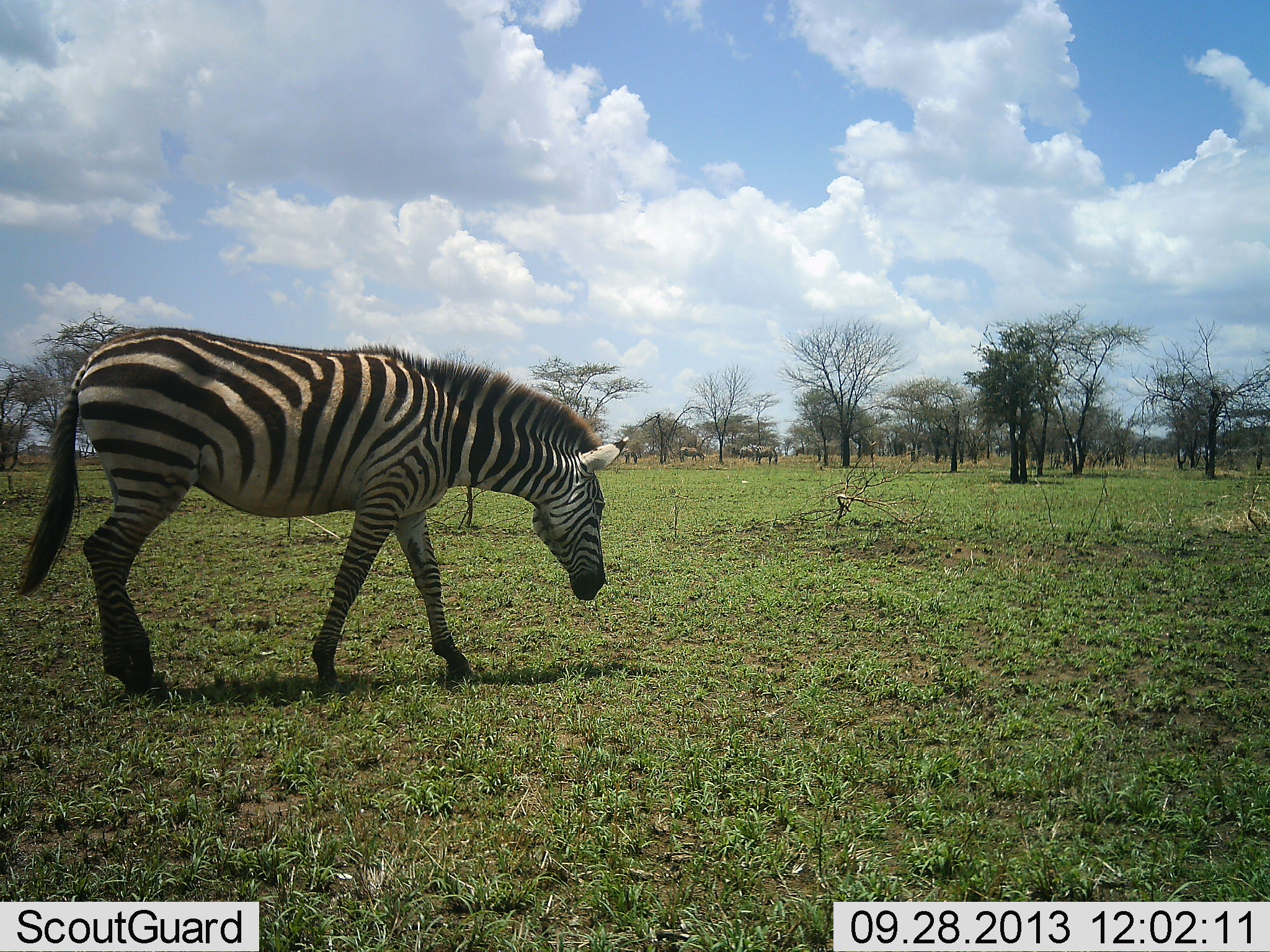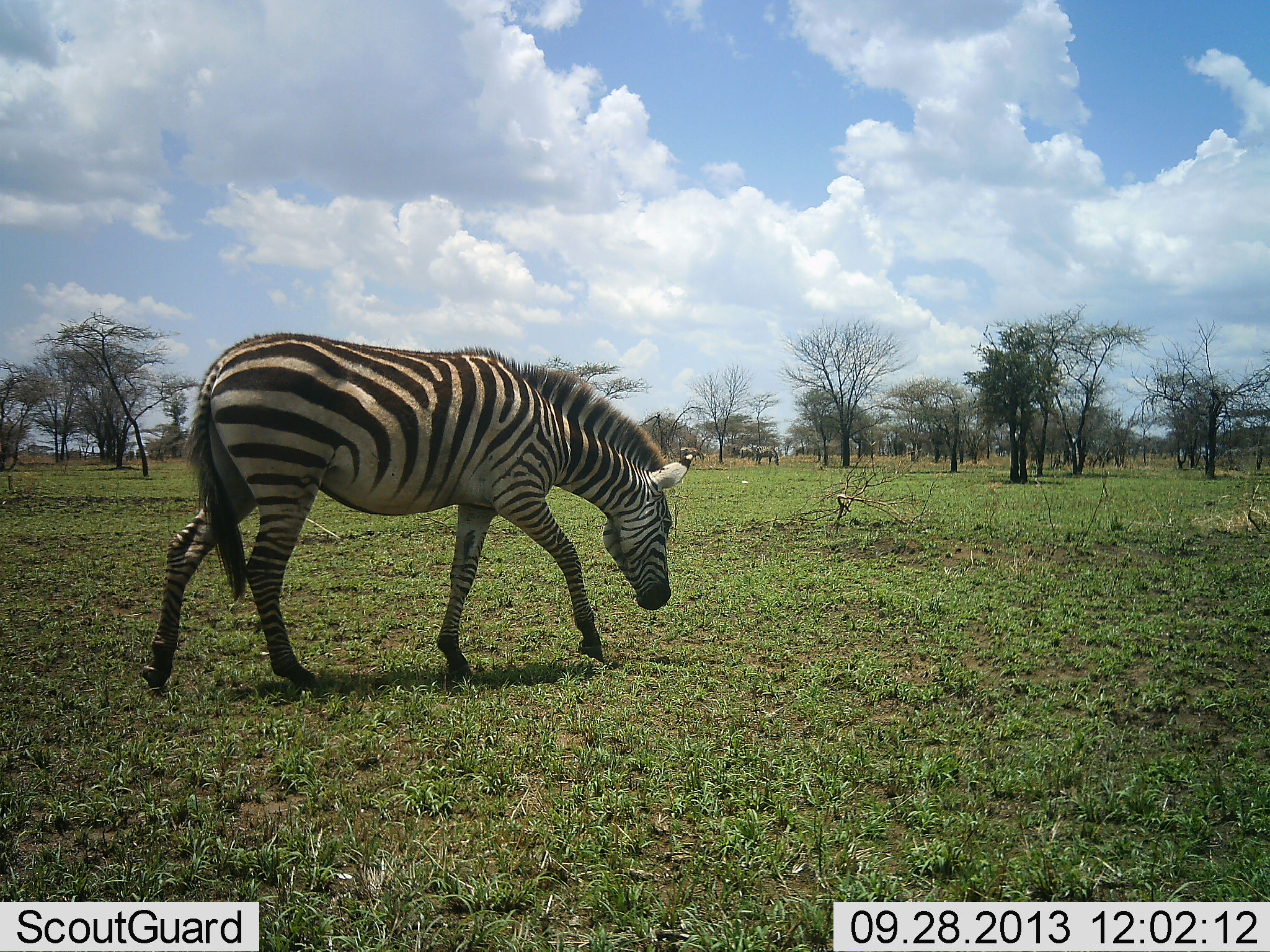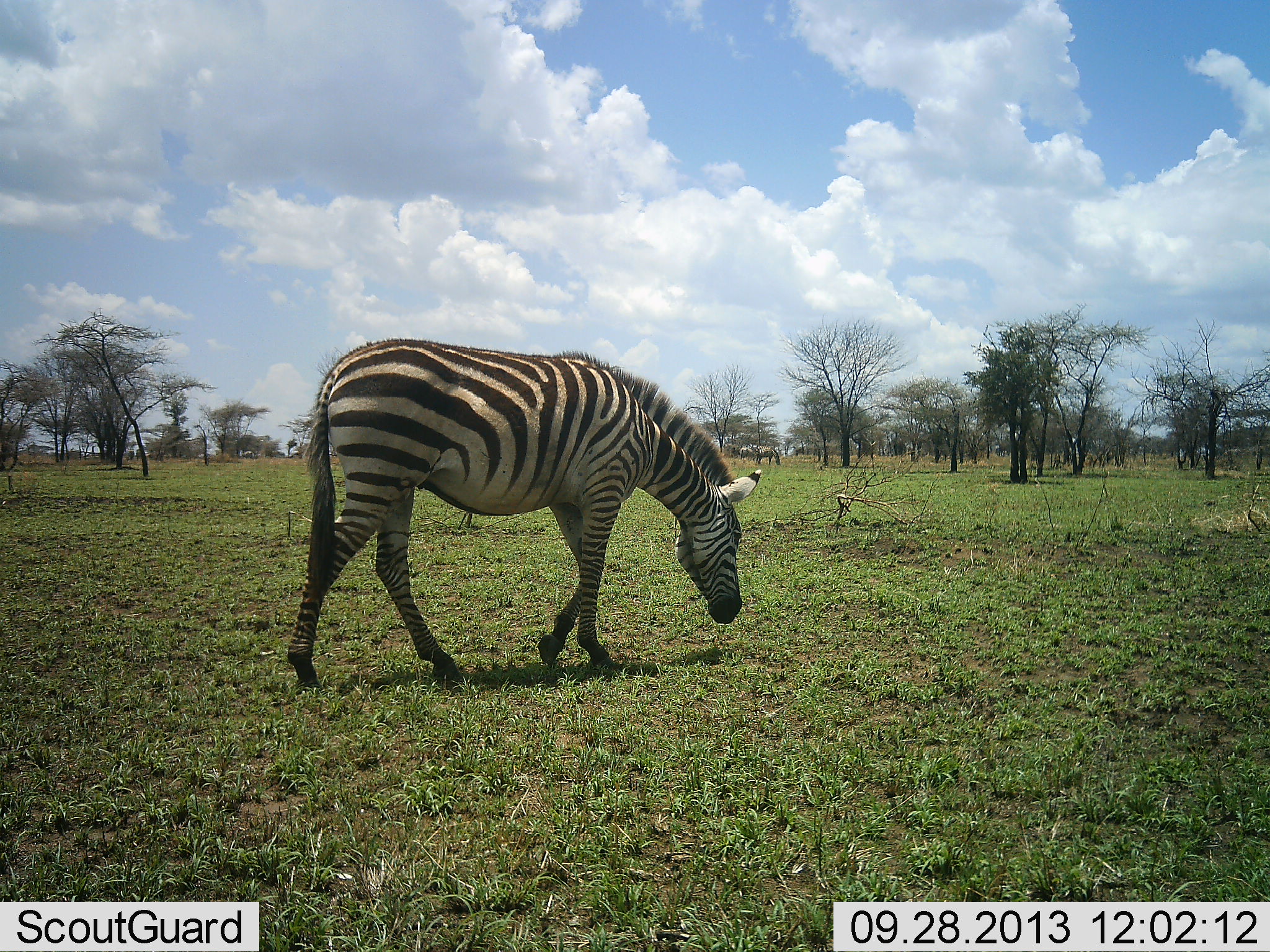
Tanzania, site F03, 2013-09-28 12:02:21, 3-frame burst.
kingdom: Animalia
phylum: Chordata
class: Mammalia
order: Perissodactyla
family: Equidae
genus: Equus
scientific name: Equus quagga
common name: plains zebra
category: zebra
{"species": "zebra (plains zebra) (Equus quagga)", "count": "1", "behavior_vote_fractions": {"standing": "3%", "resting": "3%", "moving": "90%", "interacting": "0%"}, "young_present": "0%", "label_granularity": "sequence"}